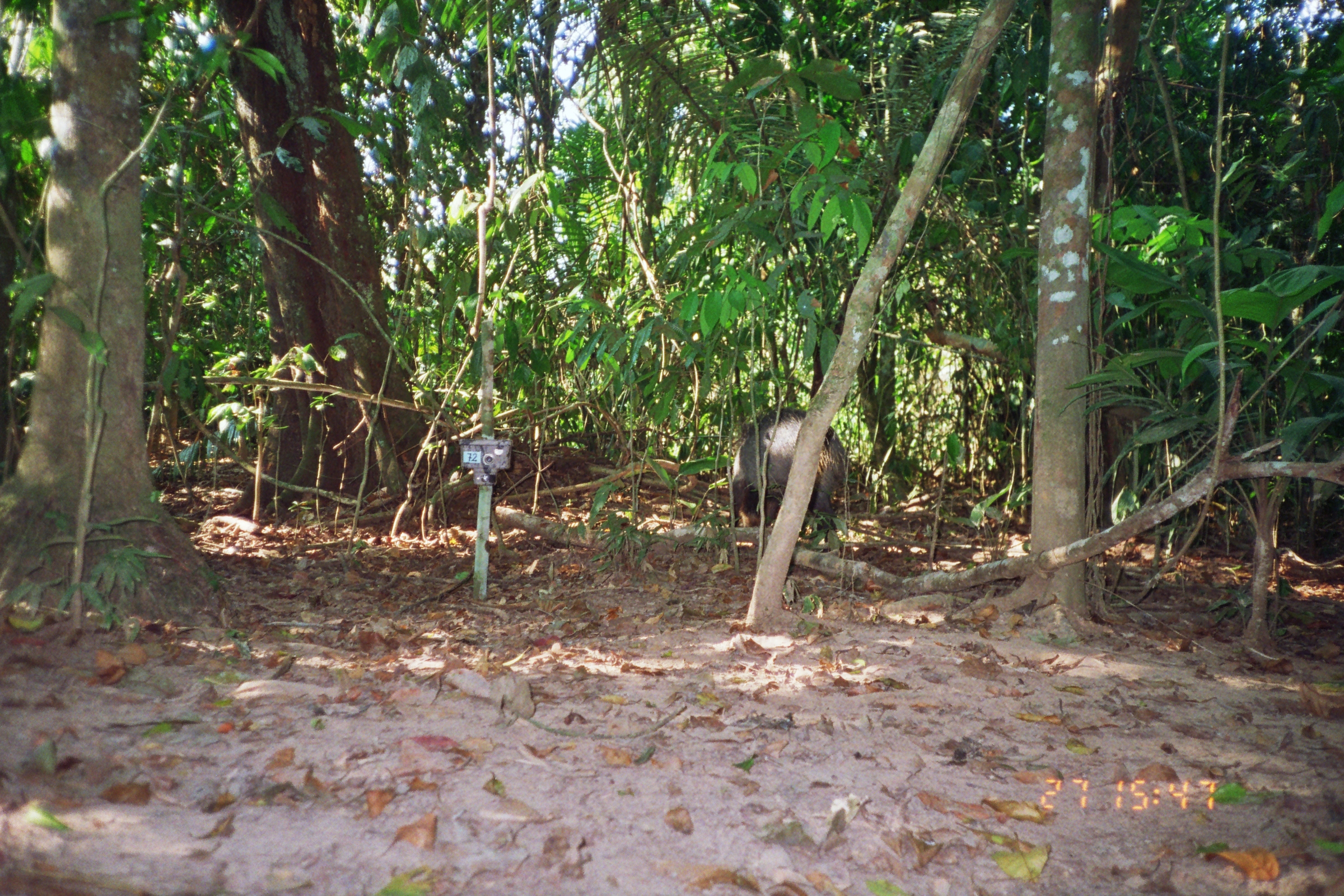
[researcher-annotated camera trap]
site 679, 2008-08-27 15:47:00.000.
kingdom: Animalia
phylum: Chordata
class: Mammalia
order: Artiodactyla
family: Tayassuidae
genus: Tayassu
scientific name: Tayassu pecari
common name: white-lipped peccary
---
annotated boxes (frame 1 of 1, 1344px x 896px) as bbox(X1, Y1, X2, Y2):
tayassu pecari: bbox(728, 407, 846, 551)